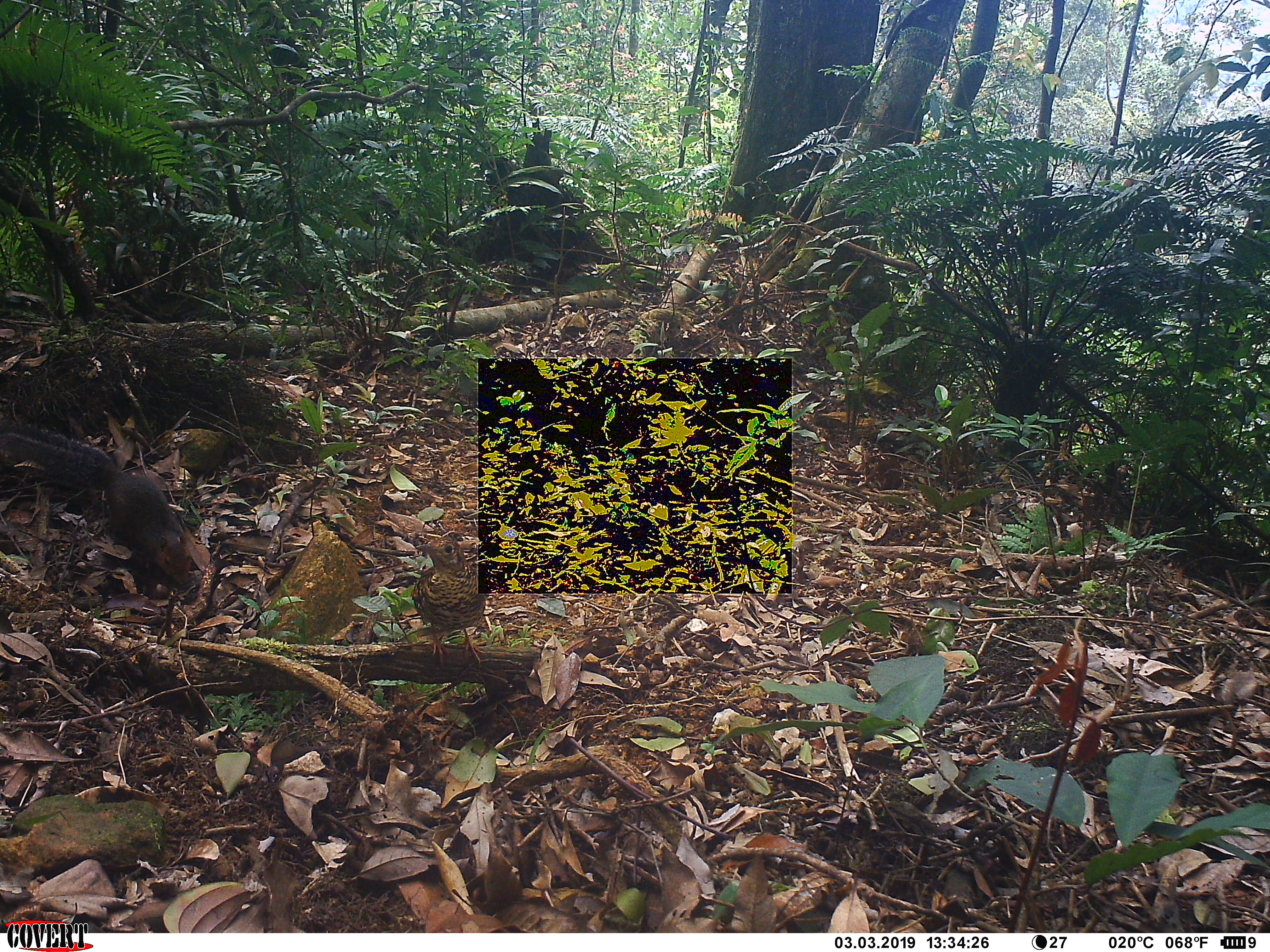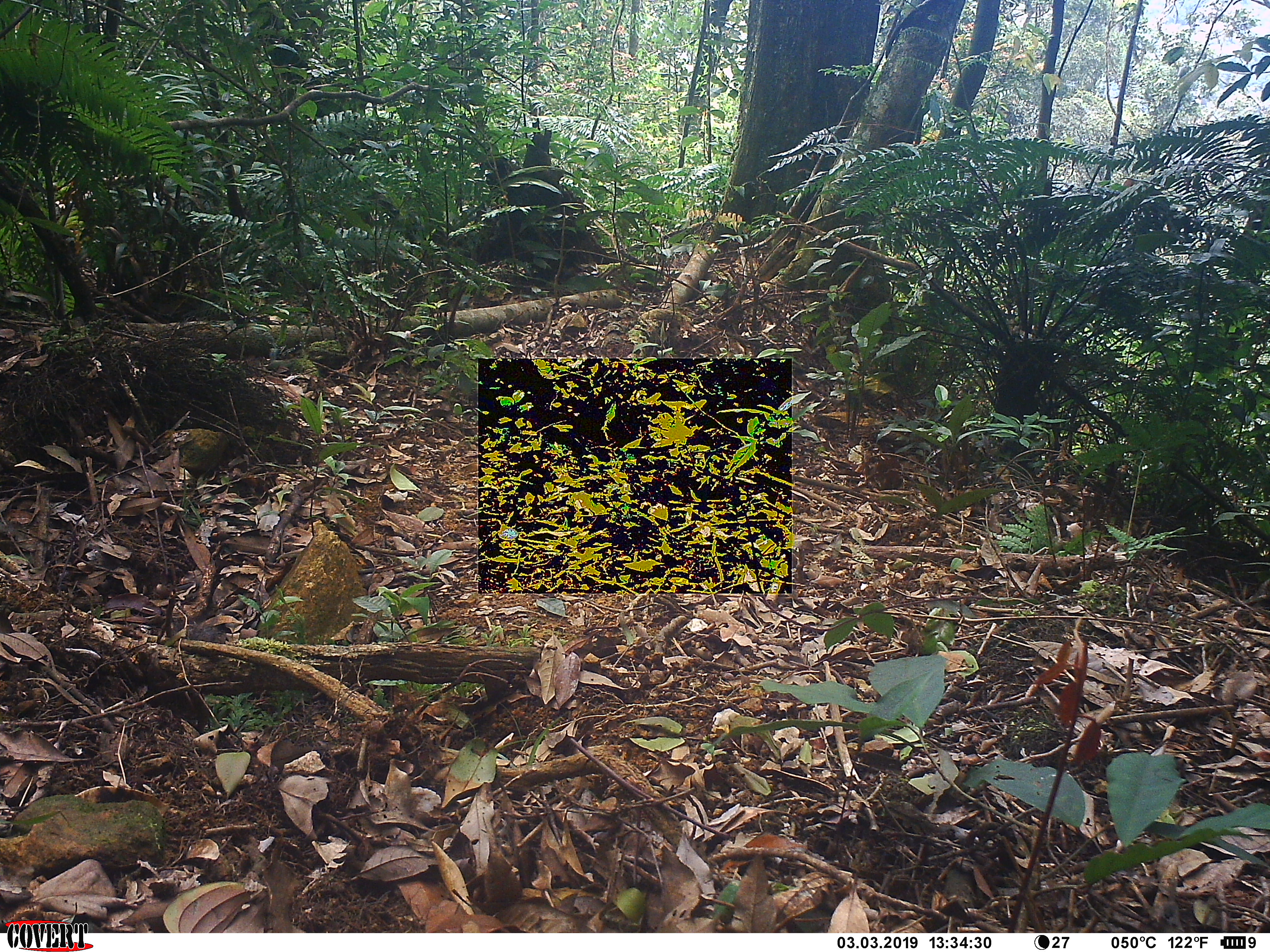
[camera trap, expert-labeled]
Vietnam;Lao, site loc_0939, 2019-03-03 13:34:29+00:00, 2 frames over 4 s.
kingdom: Animalia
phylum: Chordata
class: Aves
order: Passeriformes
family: Turdidae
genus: Zoothera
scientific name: Zoothera dauma dauma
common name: scaly thrush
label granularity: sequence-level